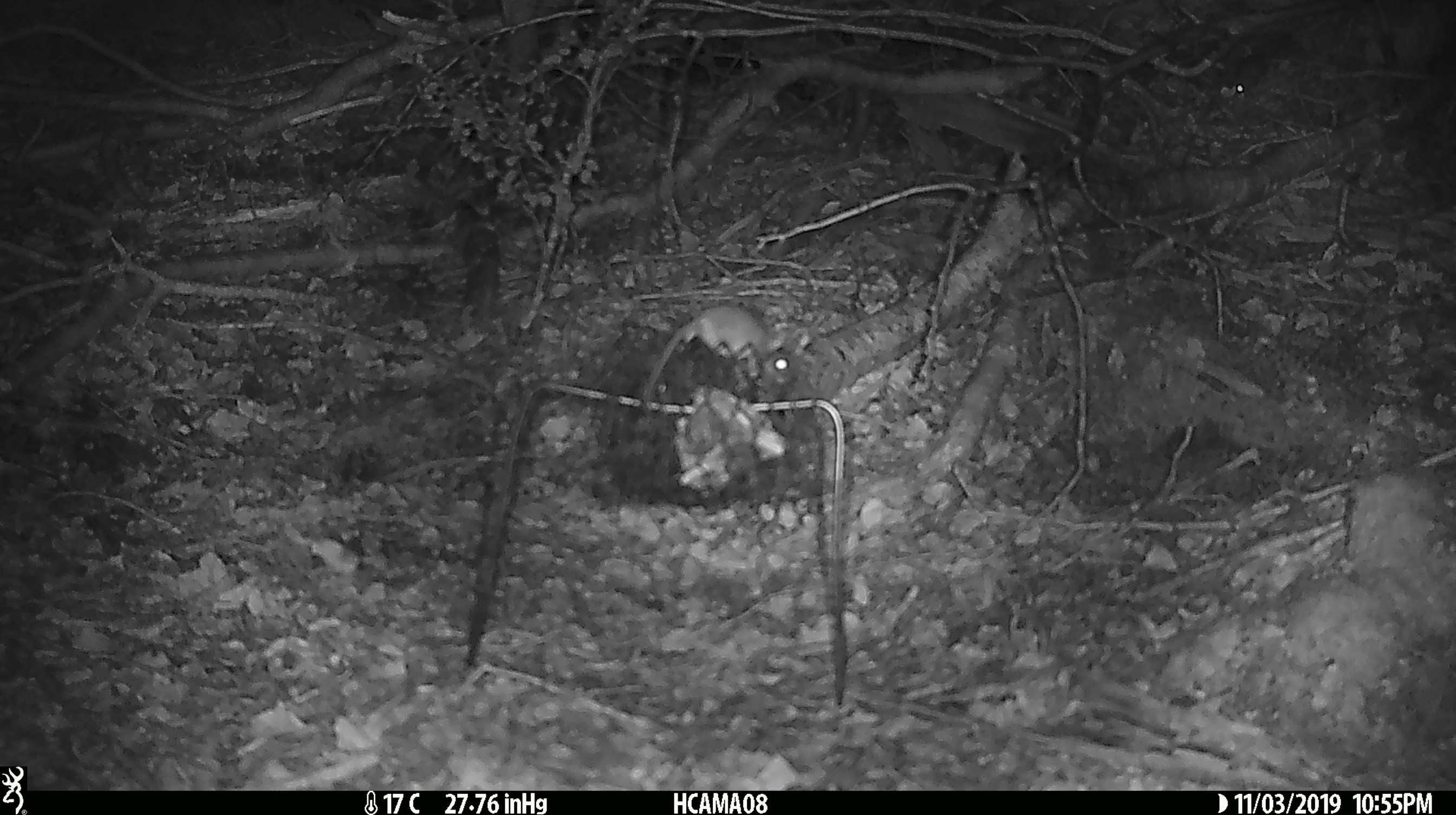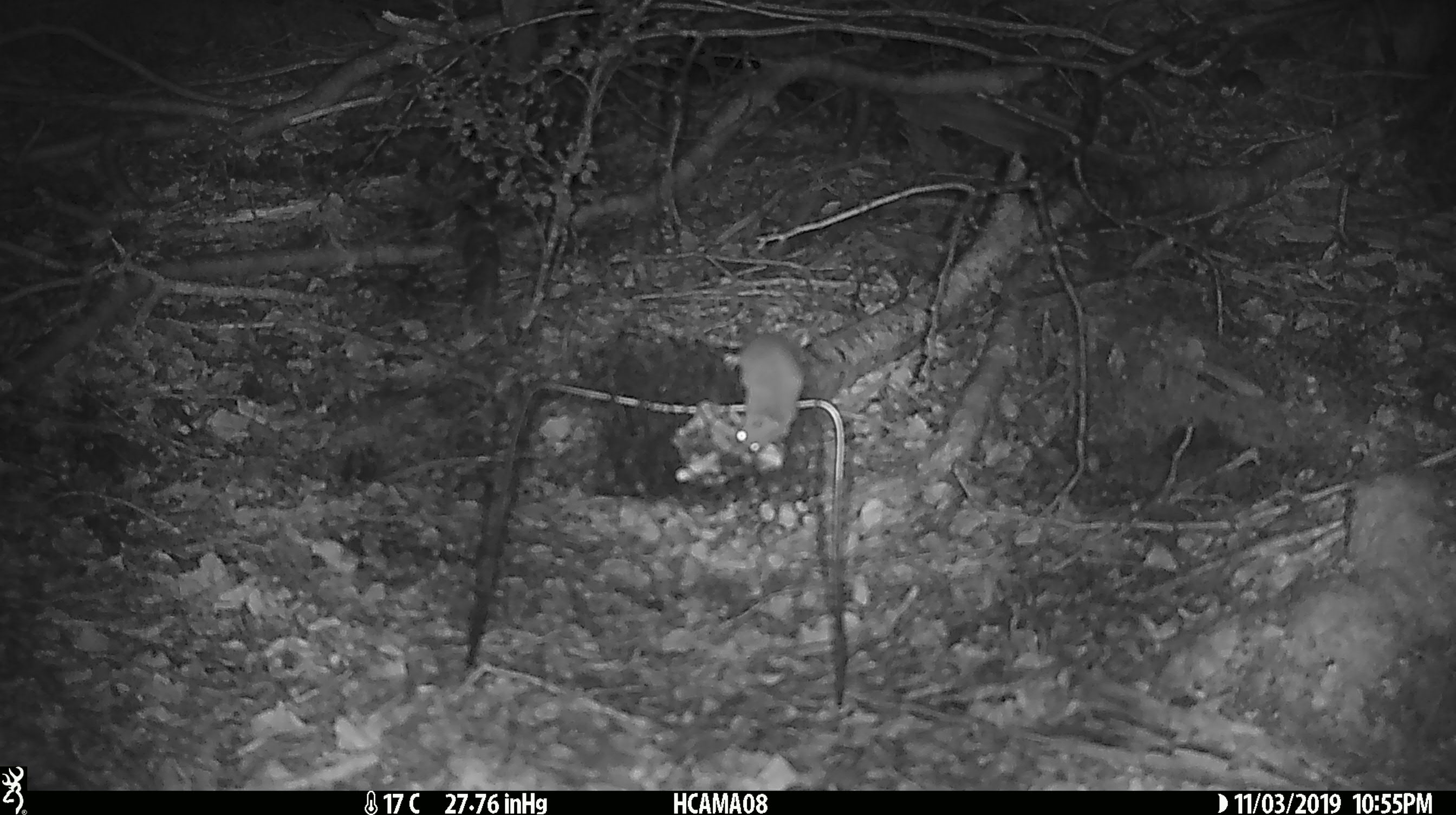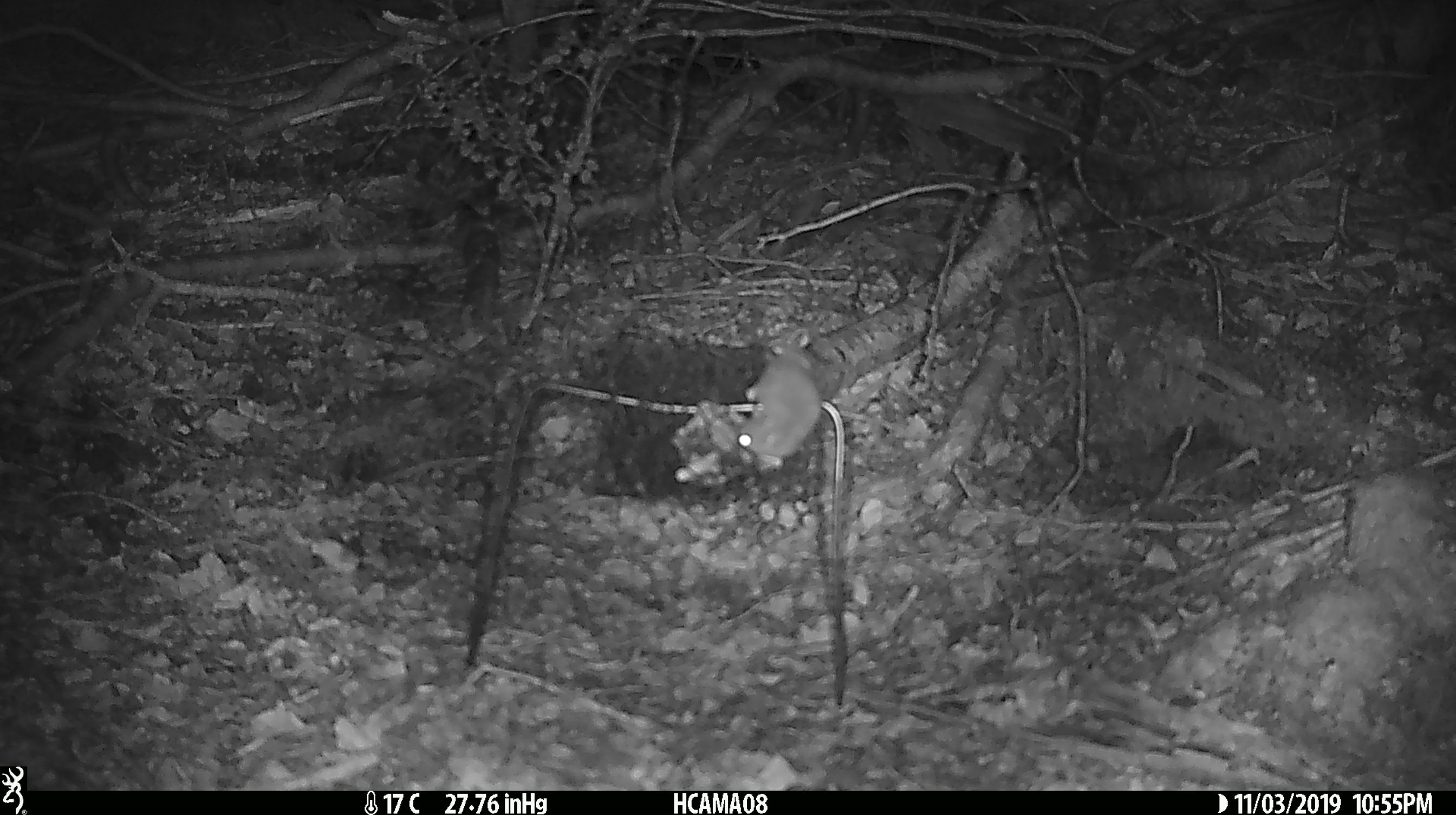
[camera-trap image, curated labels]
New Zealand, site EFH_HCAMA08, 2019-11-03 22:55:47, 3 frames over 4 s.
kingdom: Animalia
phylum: Chordata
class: Mammalia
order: Rodentia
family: Muridae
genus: Mus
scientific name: Mus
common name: mouse